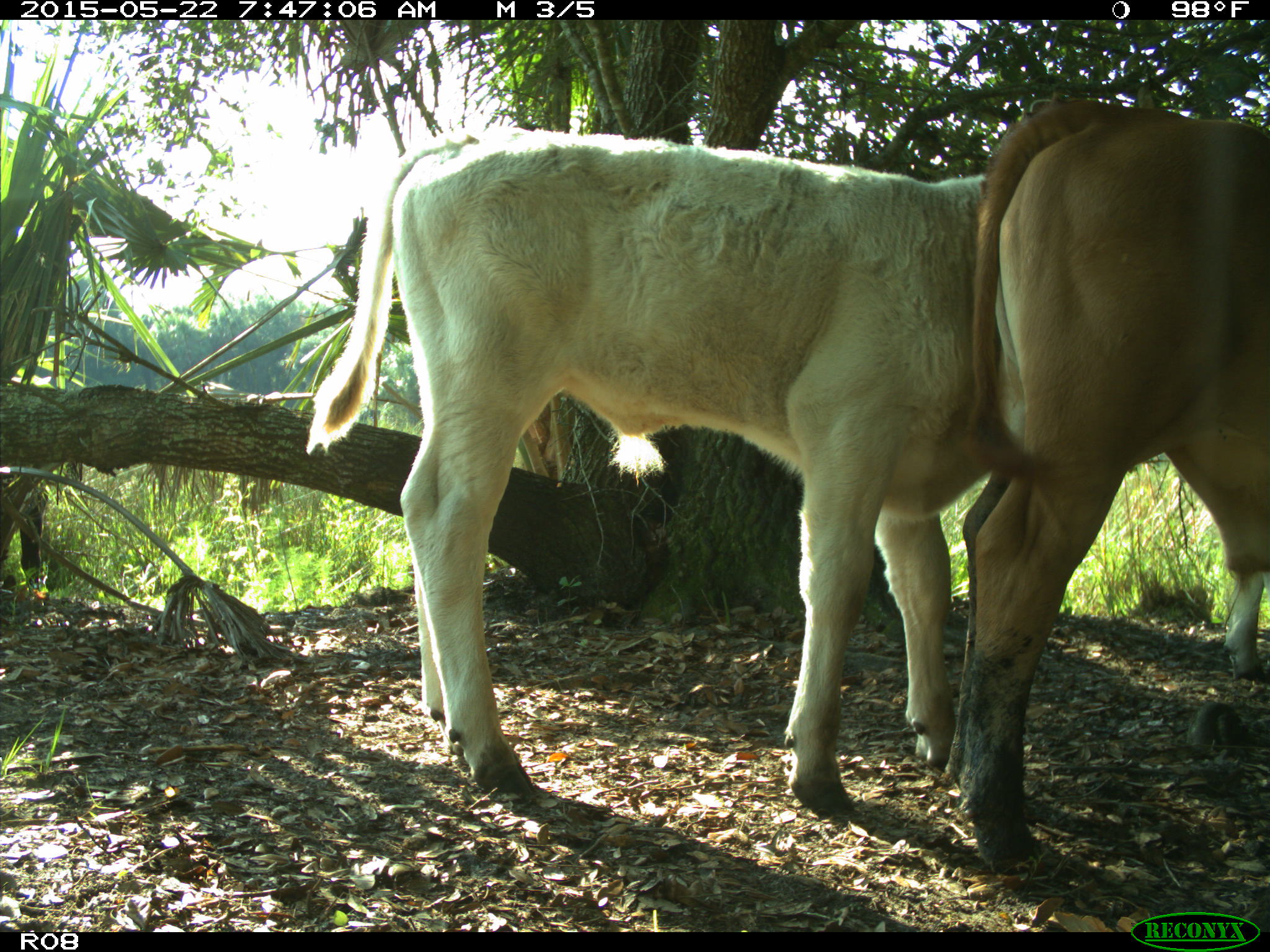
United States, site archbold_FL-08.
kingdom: Animalia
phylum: Chordata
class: Mammalia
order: Artiodactyla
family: Bovidae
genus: Bos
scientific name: Bos taurus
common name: domestic cow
Bos taurus (domestic cow).